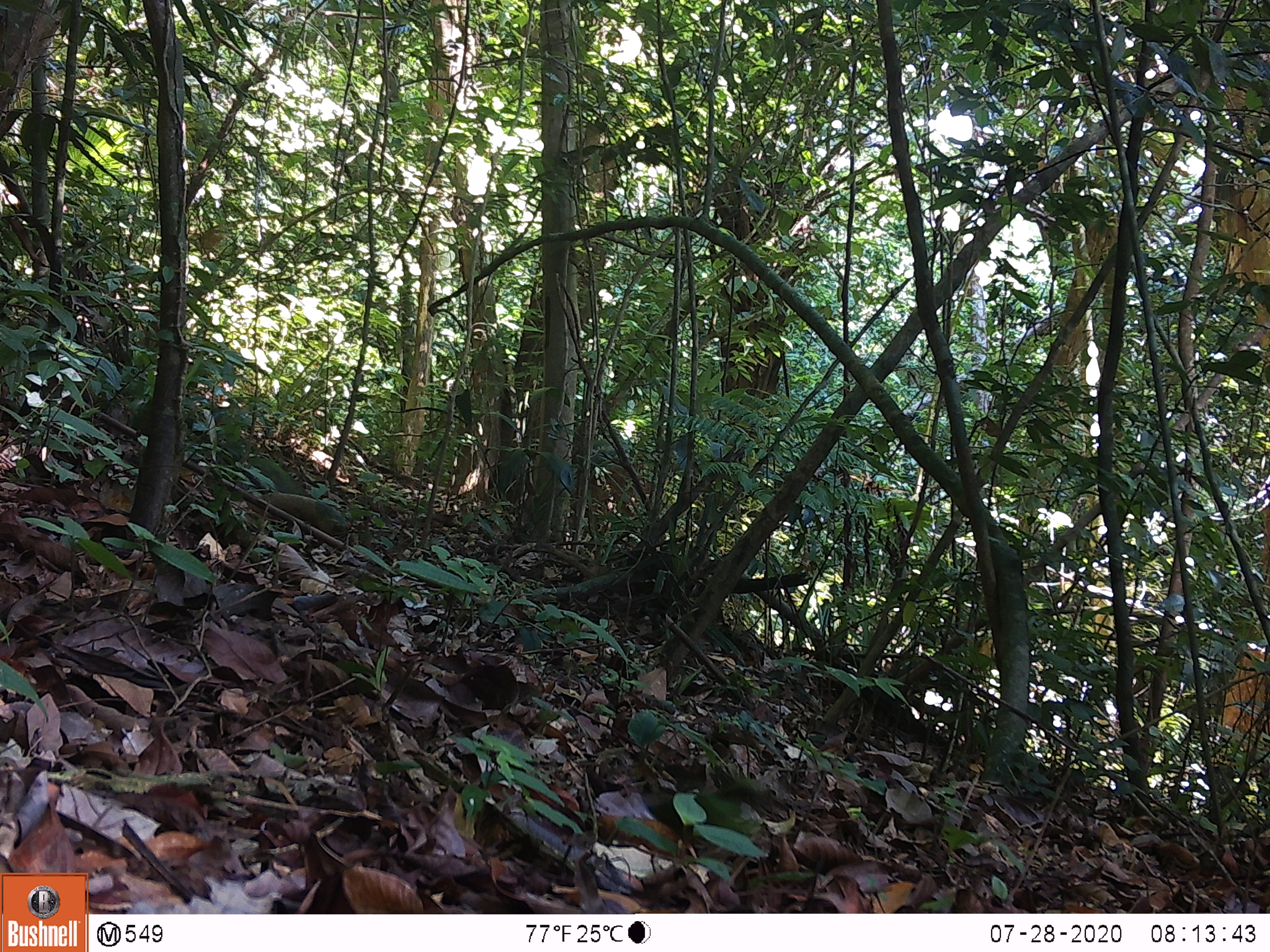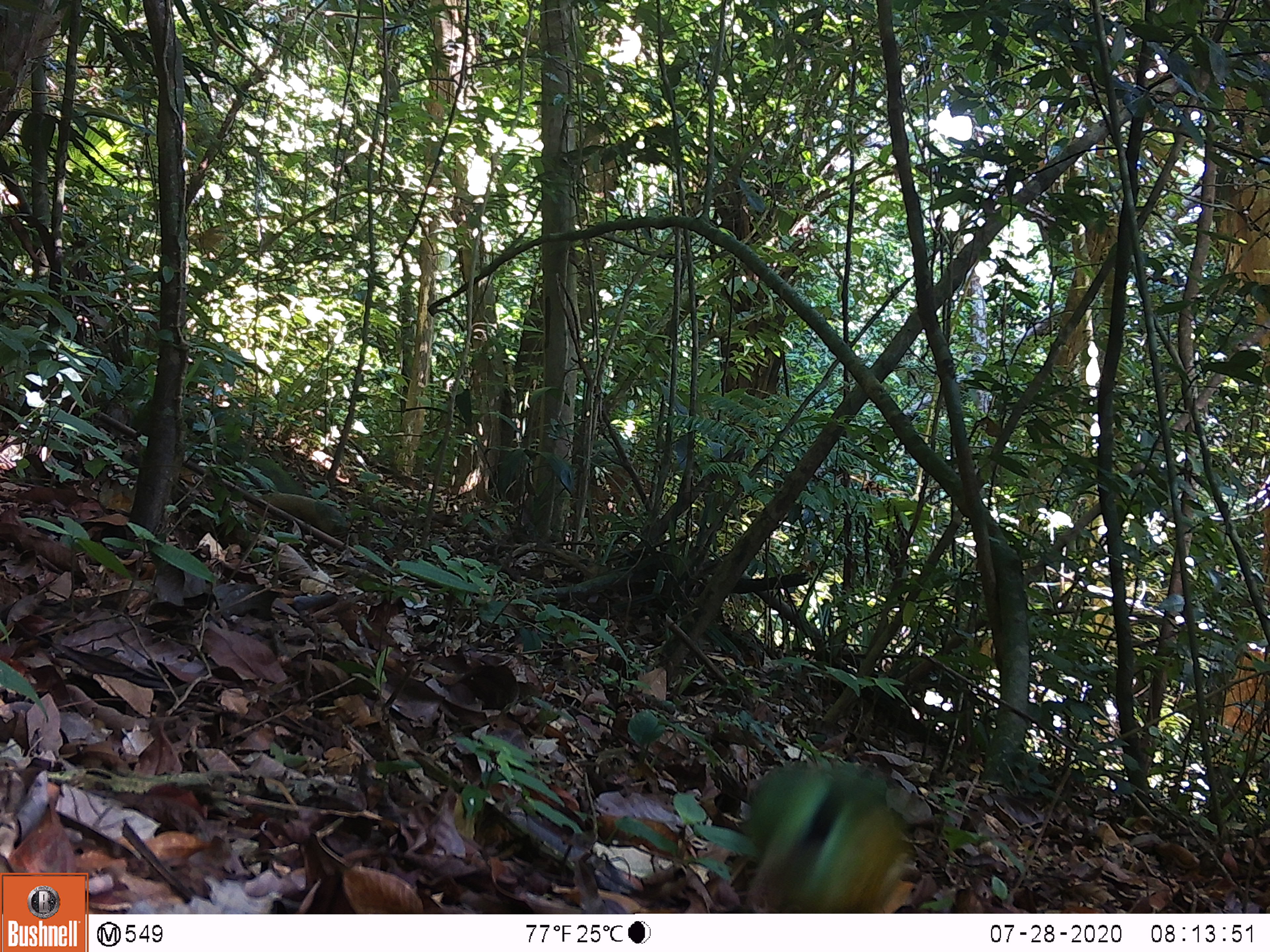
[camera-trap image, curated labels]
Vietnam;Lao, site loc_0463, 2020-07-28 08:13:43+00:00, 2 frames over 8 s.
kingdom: Animalia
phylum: Chordata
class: Aves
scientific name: Aves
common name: bird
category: unidentified bird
Unidentified bird (bird) (Aves). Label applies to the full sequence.